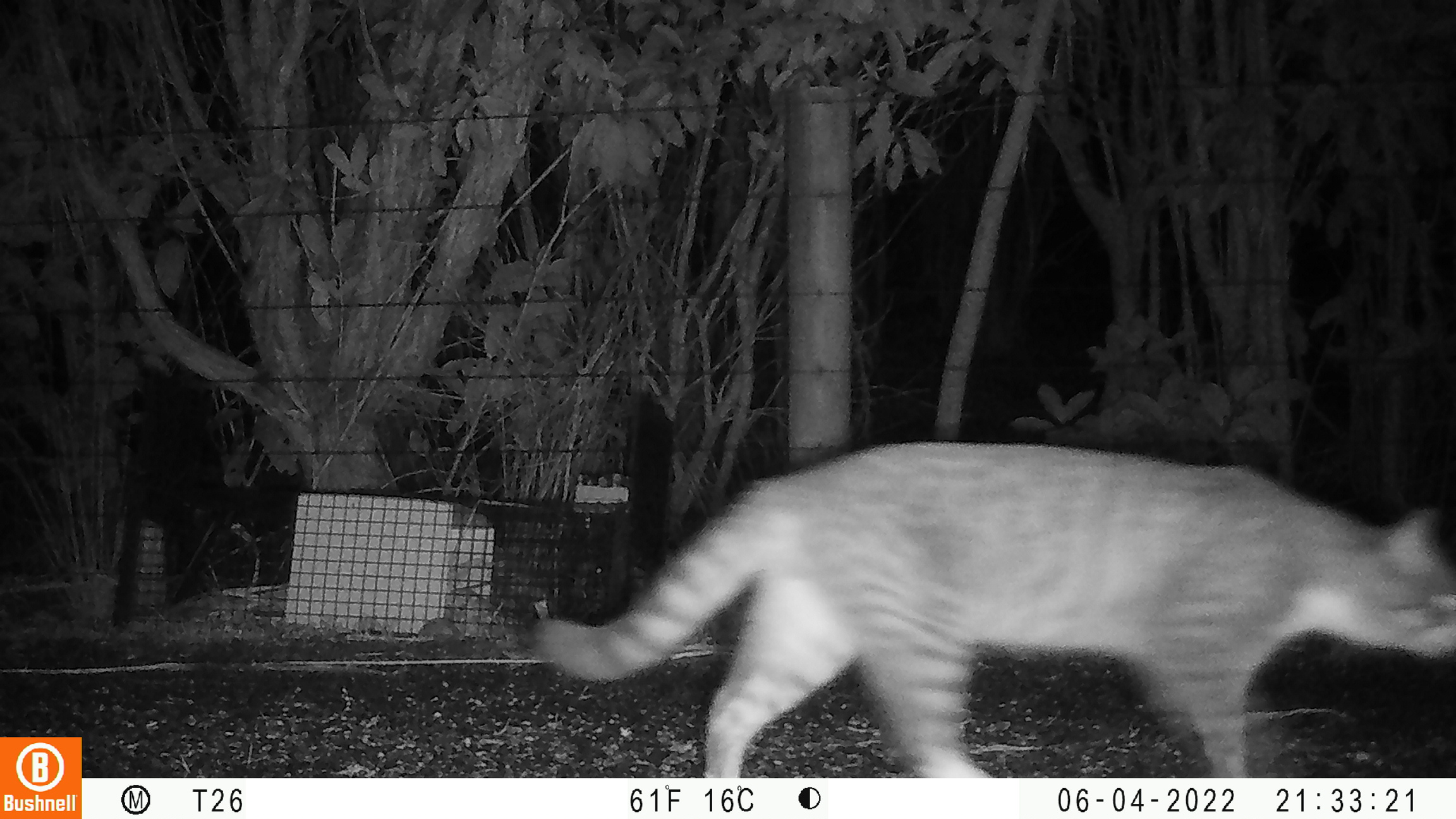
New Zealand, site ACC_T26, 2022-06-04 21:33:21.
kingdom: Animalia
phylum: Chordata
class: Mammalia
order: Carnivora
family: Felidae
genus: Felis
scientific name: Felis catus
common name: domestic cat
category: cat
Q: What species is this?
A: Cat (domestic cat) (Felis catus).